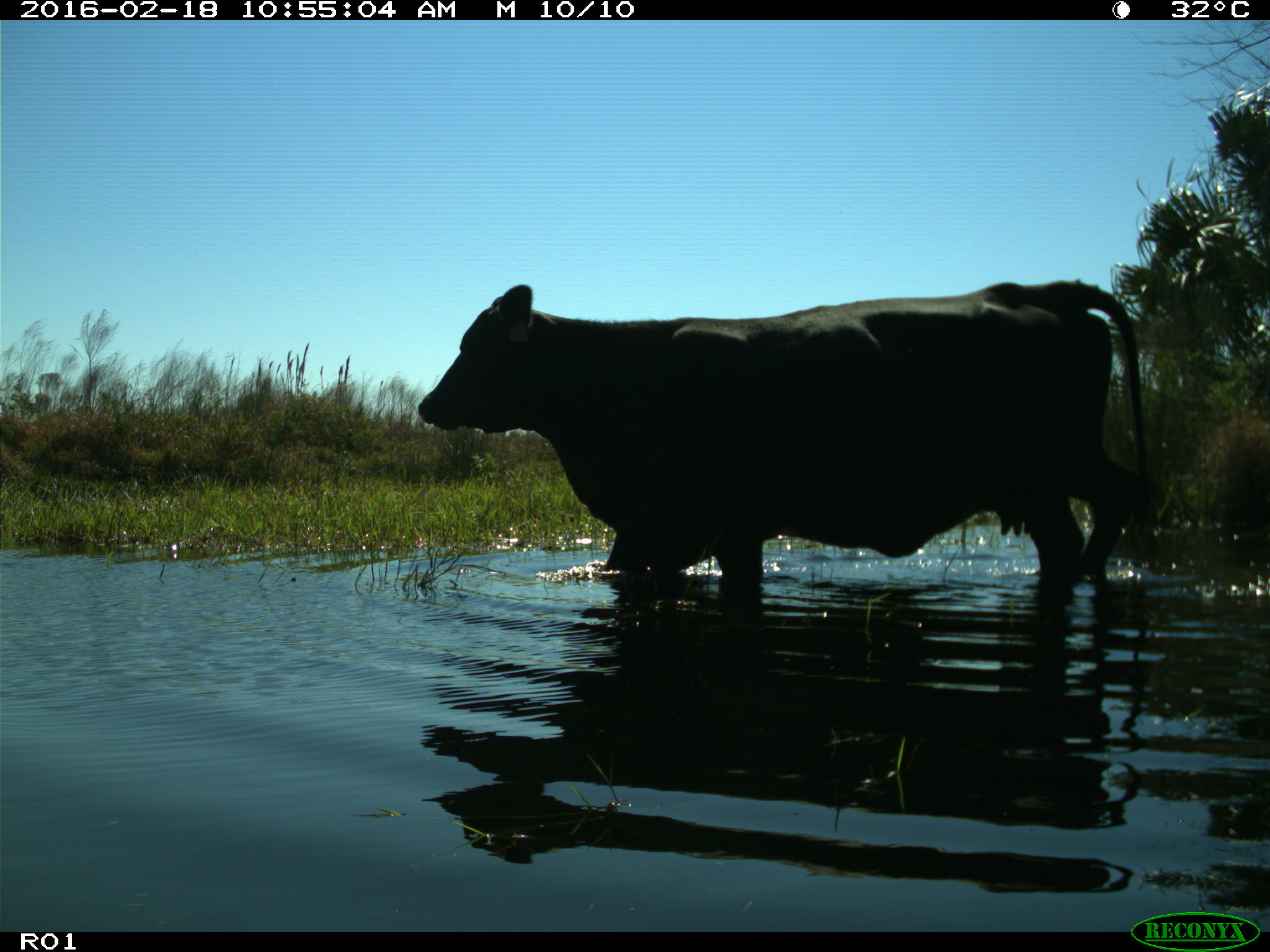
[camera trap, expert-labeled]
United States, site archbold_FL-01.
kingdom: Animalia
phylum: Chordata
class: Mammalia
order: Artiodactyla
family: Bovidae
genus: Bos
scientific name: Bos taurus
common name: domestic cow